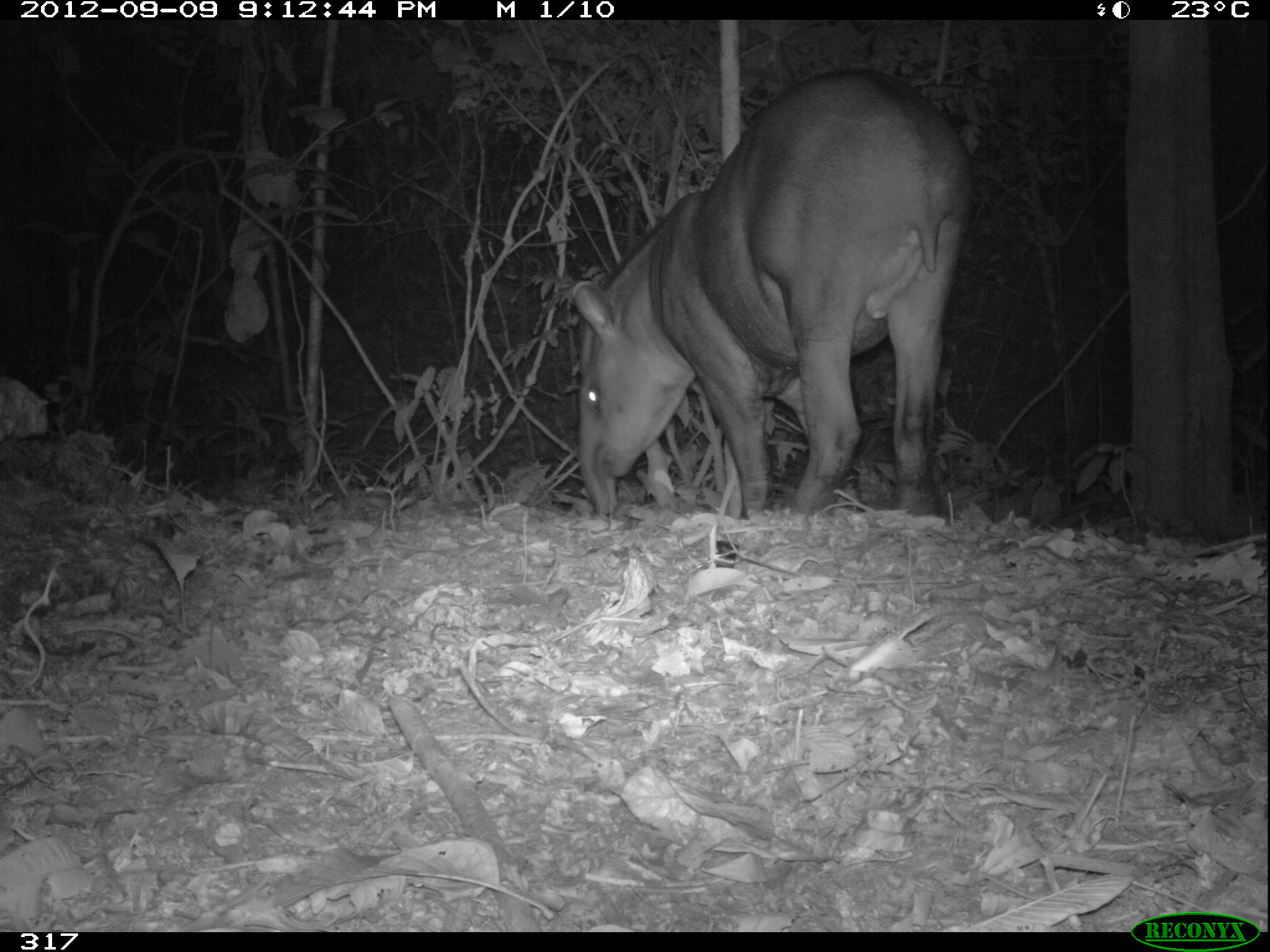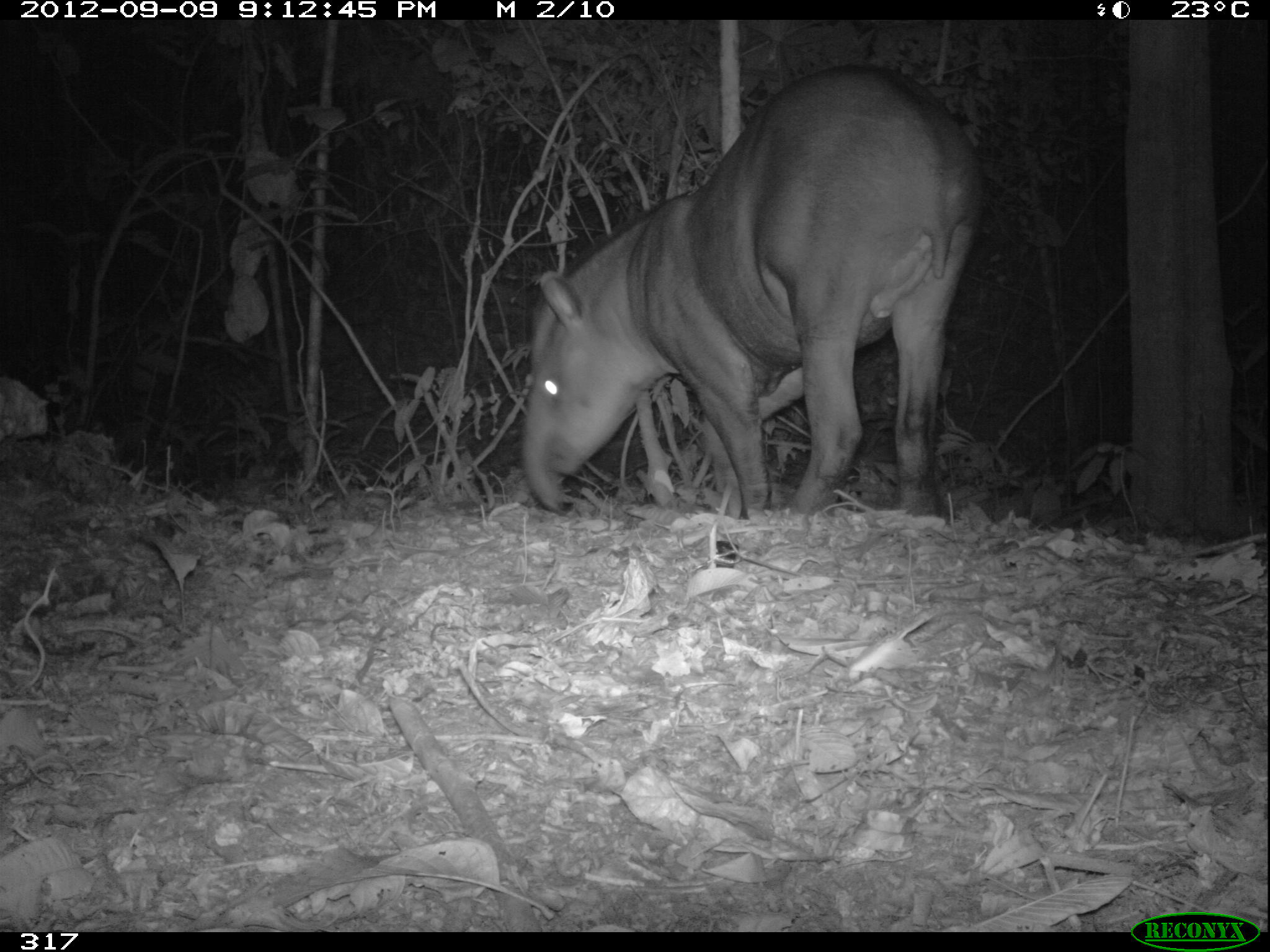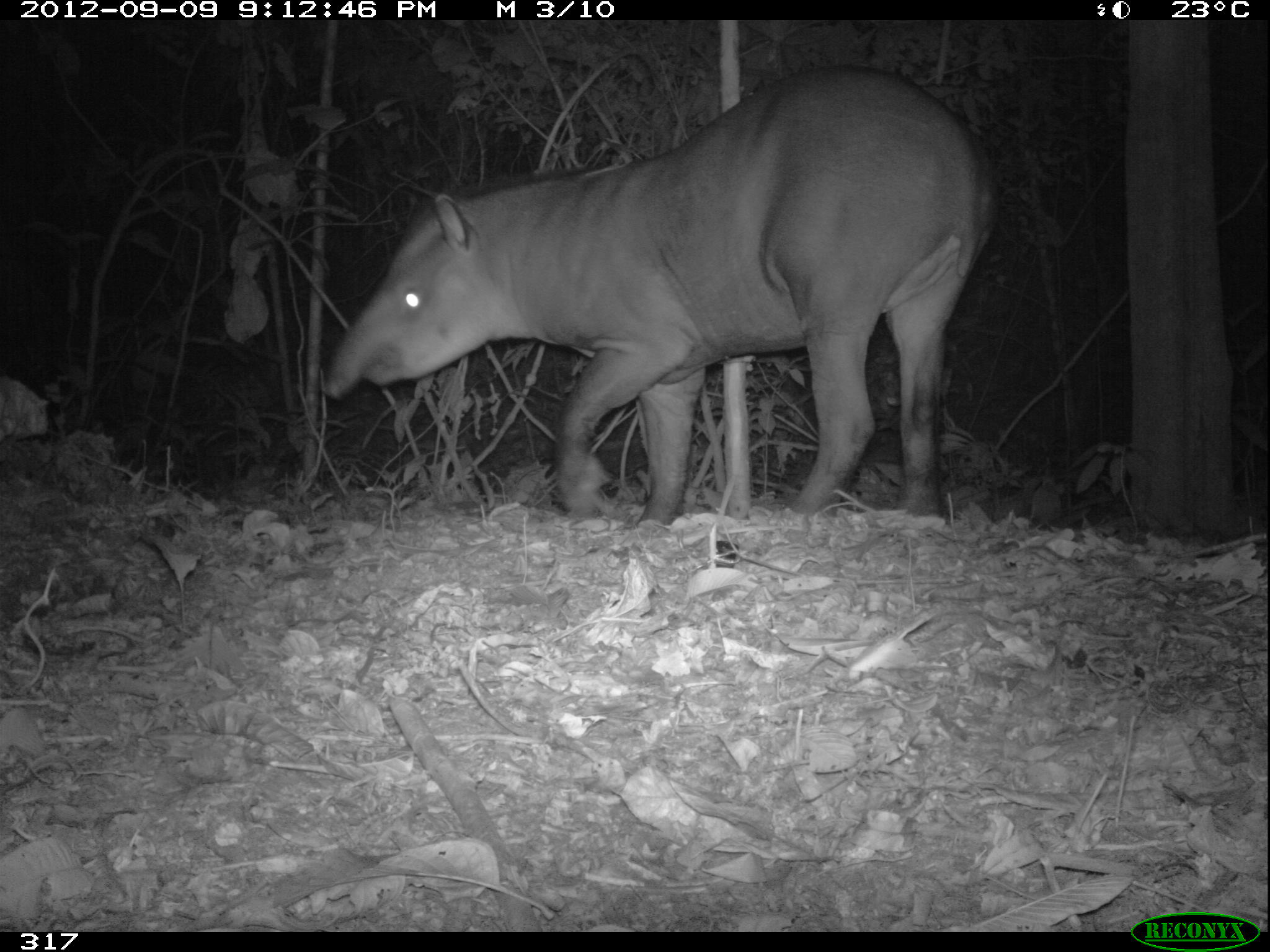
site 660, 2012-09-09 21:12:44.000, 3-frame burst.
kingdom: Animalia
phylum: Chordata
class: Mammalia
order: Perissodactyla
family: Tapiridae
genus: Tapirus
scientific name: Tapirus terrestris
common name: south american tapir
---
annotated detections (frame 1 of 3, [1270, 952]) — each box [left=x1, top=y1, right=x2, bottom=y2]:
tapirus terrestris: [left=565, top=66, right=977, bottom=523]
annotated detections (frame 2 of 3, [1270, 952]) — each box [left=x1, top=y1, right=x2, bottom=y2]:
tapirus terrestris: [left=521, top=61, right=985, bottom=528]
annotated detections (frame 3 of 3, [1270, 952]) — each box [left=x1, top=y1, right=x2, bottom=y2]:
tapirus terrestris: [left=317, top=67, right=985, bottom=529]